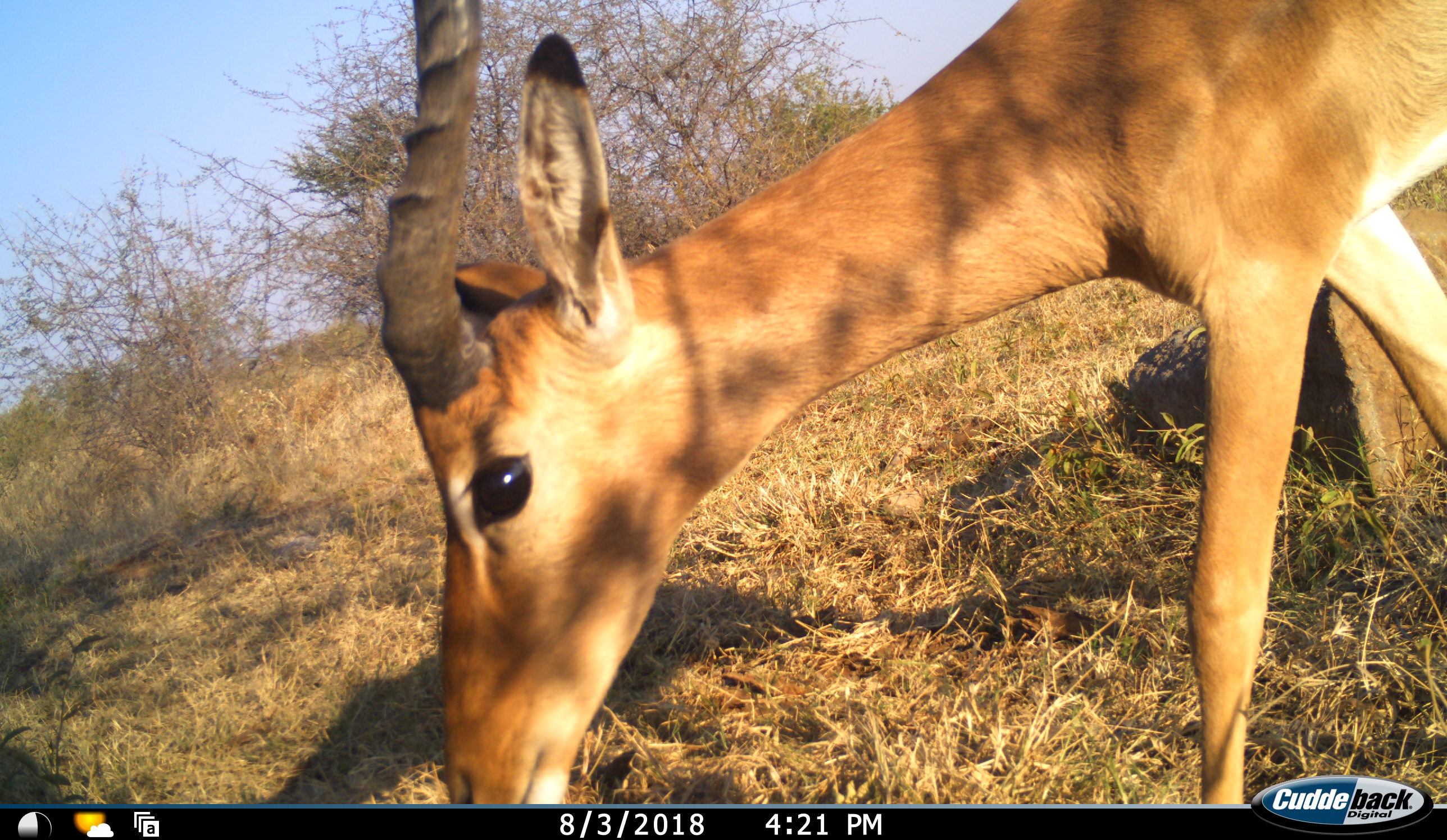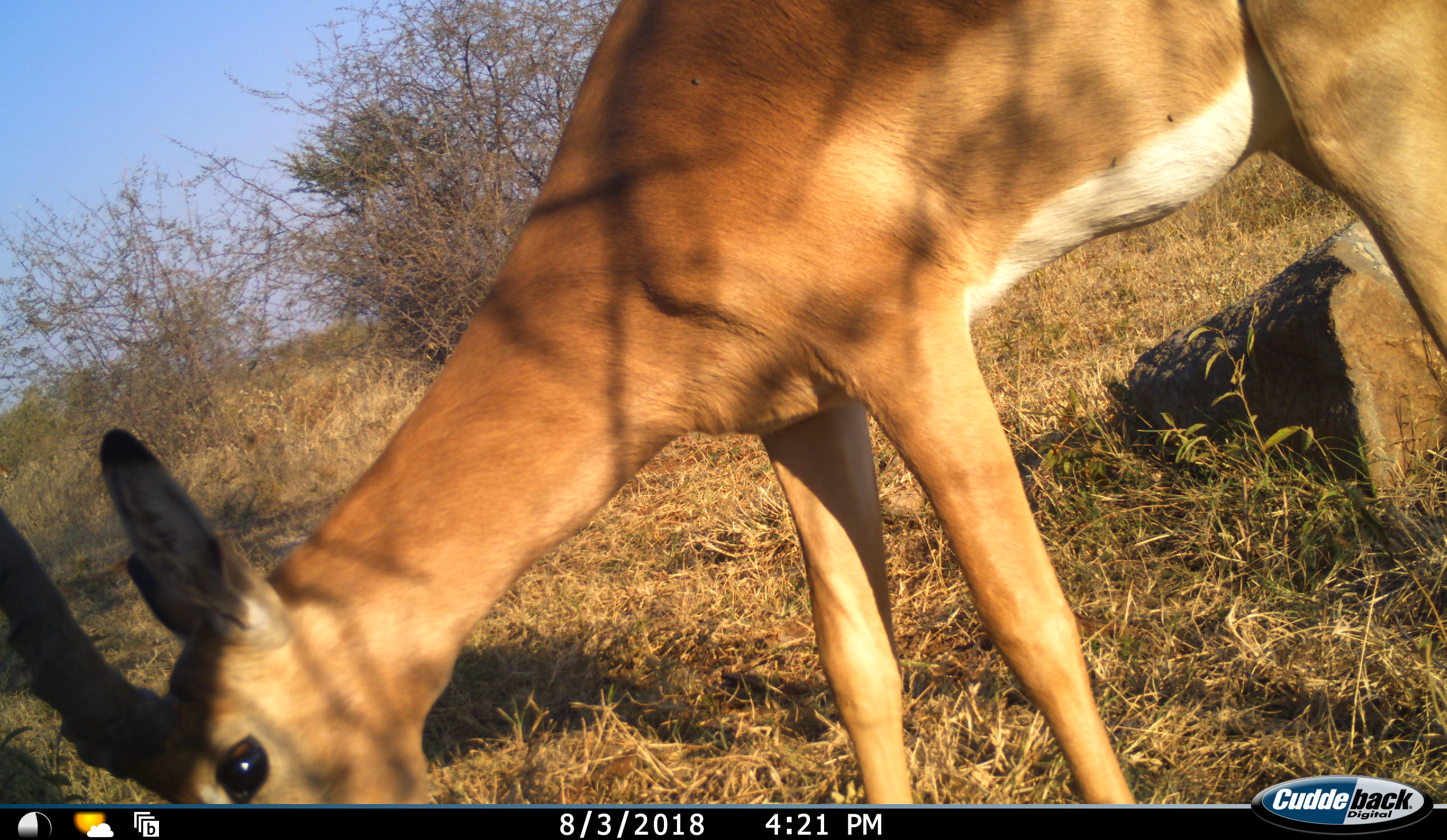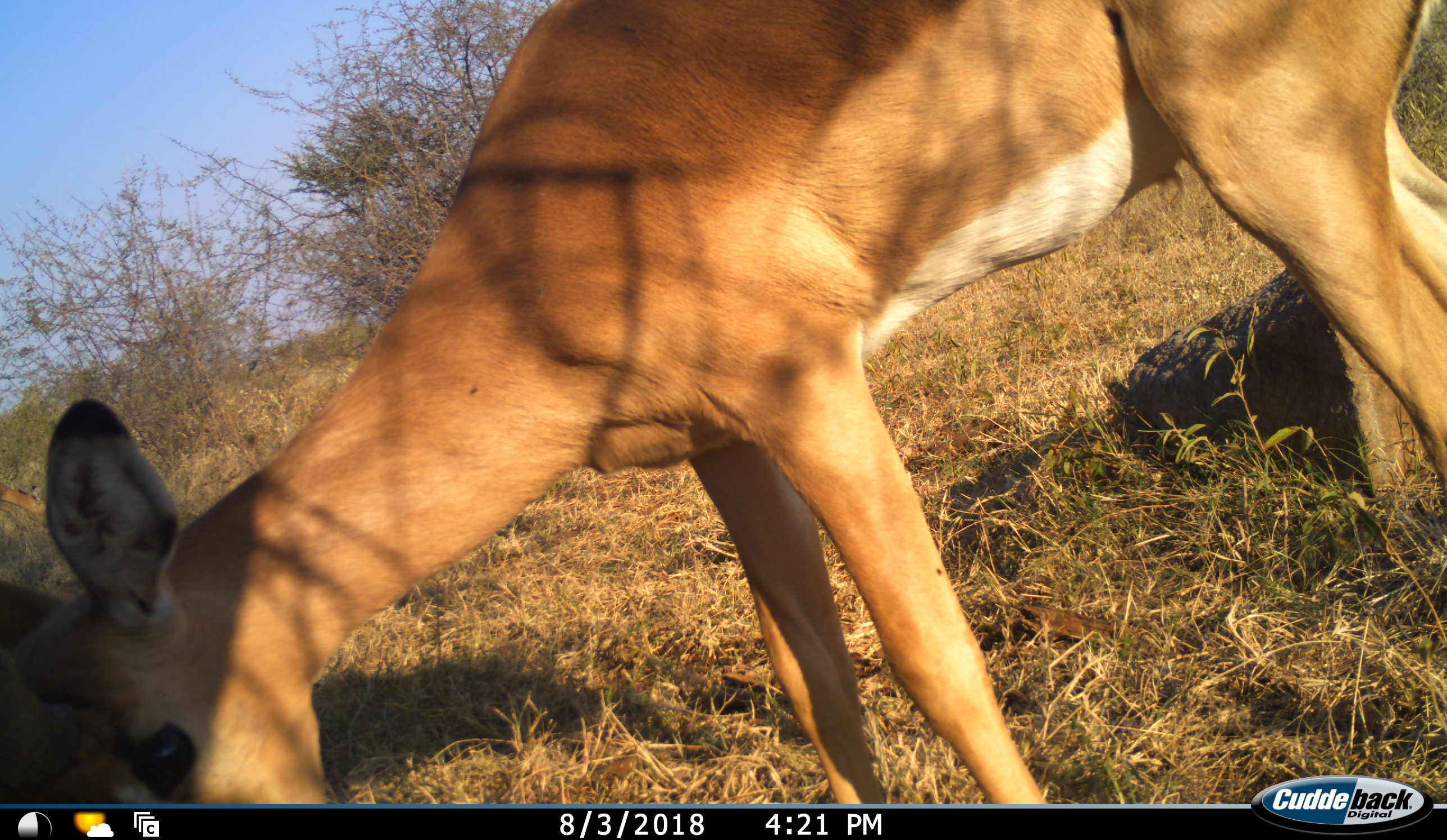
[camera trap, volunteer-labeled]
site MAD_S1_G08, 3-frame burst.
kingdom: Animalia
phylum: Chordata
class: Mammalia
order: Artiodactyla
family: Bovidae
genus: Aepyceros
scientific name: Aepyceros melampus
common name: impala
Impala (Aepyceros melampus), count 1. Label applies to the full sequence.